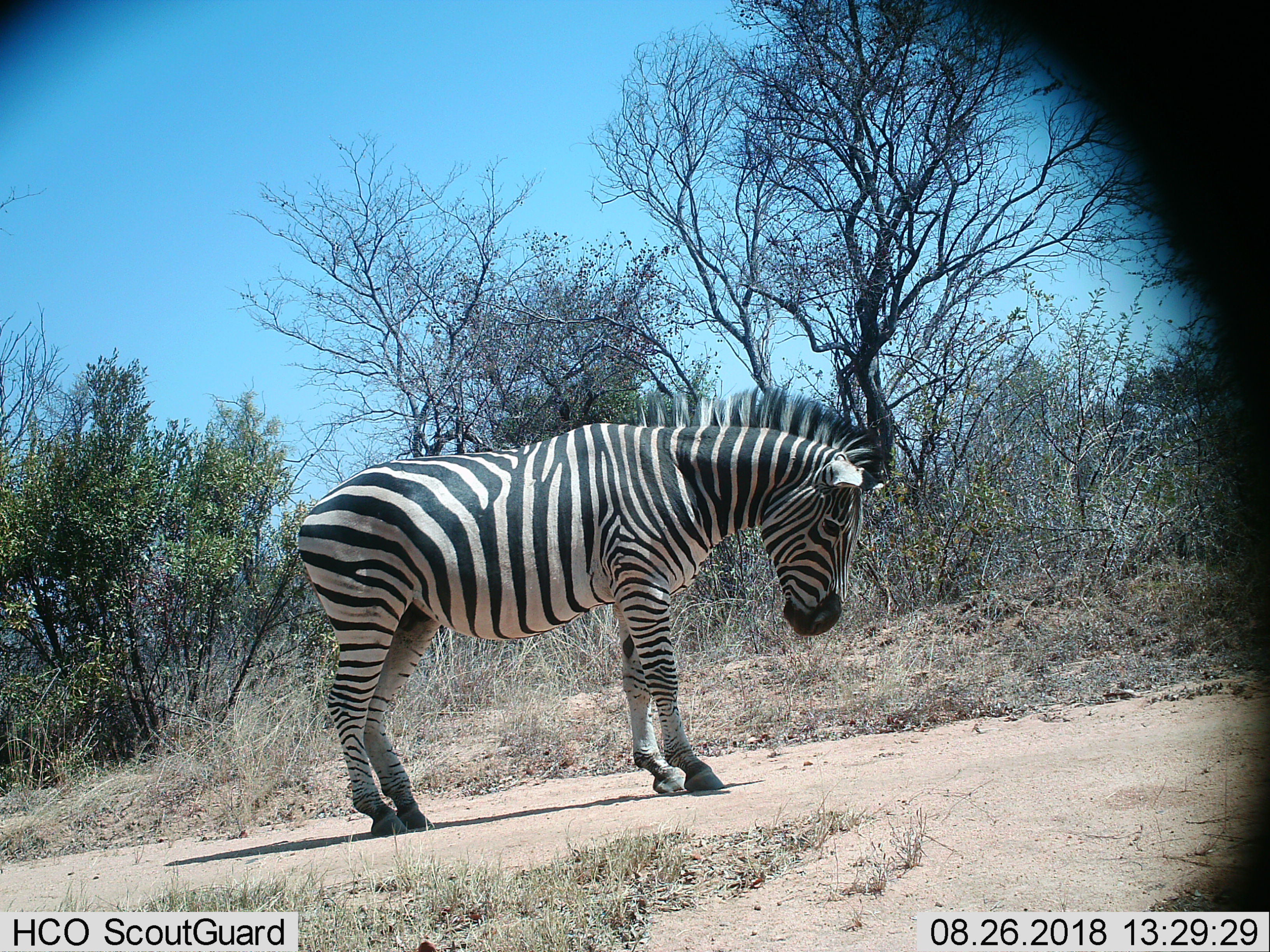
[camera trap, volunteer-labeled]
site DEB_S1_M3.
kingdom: Animalia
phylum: Chordata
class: Mammalia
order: Perissodactyla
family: Equidae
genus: Equus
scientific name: Equus quagga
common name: plains zebra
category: zebraplains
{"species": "zebraplains (plains zebra) (Equus quagga)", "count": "1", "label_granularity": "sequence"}